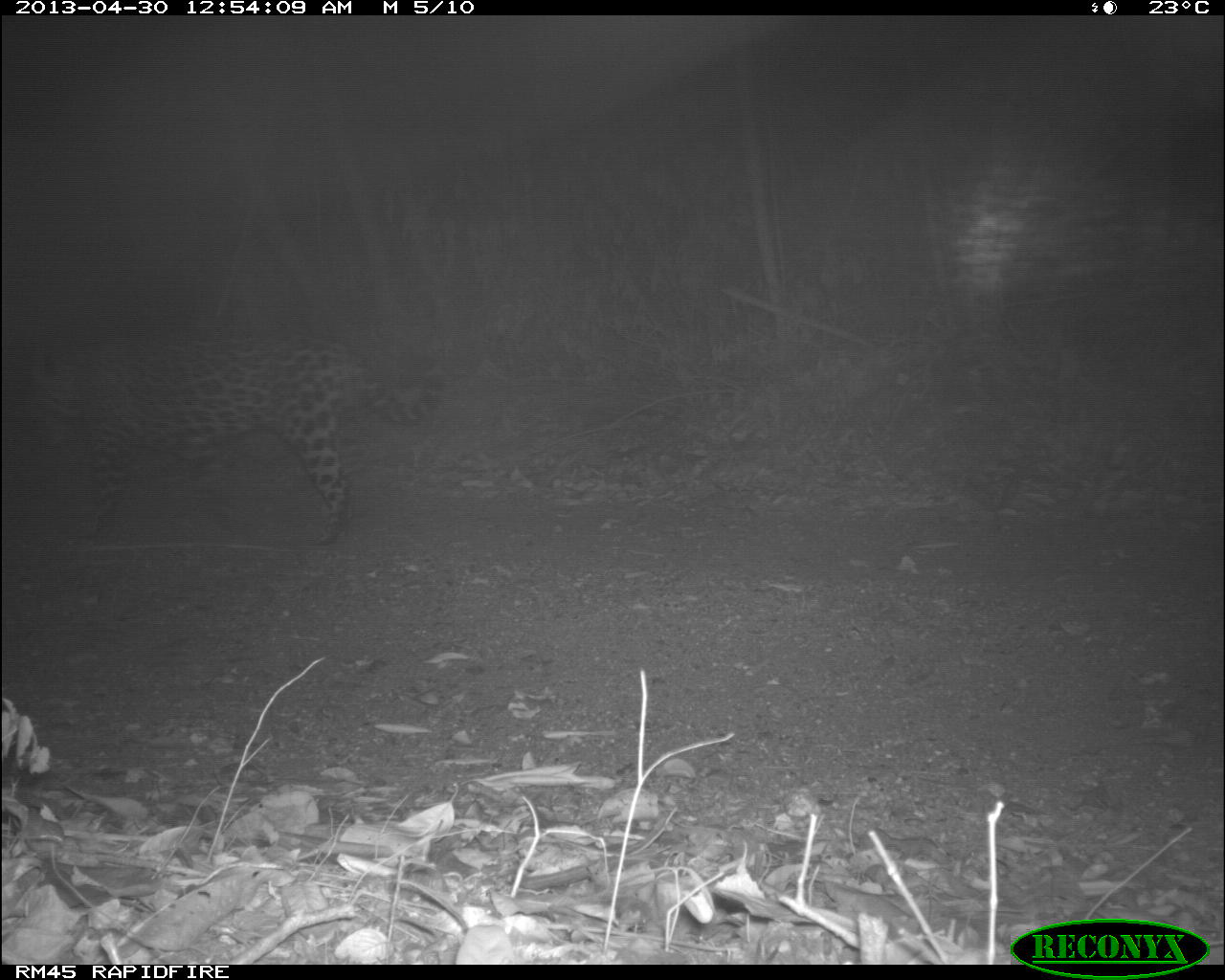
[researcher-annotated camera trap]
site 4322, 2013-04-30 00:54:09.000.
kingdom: Animalia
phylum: Chordata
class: Mammalia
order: Carnivora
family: Felidae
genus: Panthera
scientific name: Panthera onca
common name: jaguar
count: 1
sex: male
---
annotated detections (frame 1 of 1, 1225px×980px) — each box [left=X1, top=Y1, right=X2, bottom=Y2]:
panthera onca: [left=31, top=332, right=444, bottom=545]